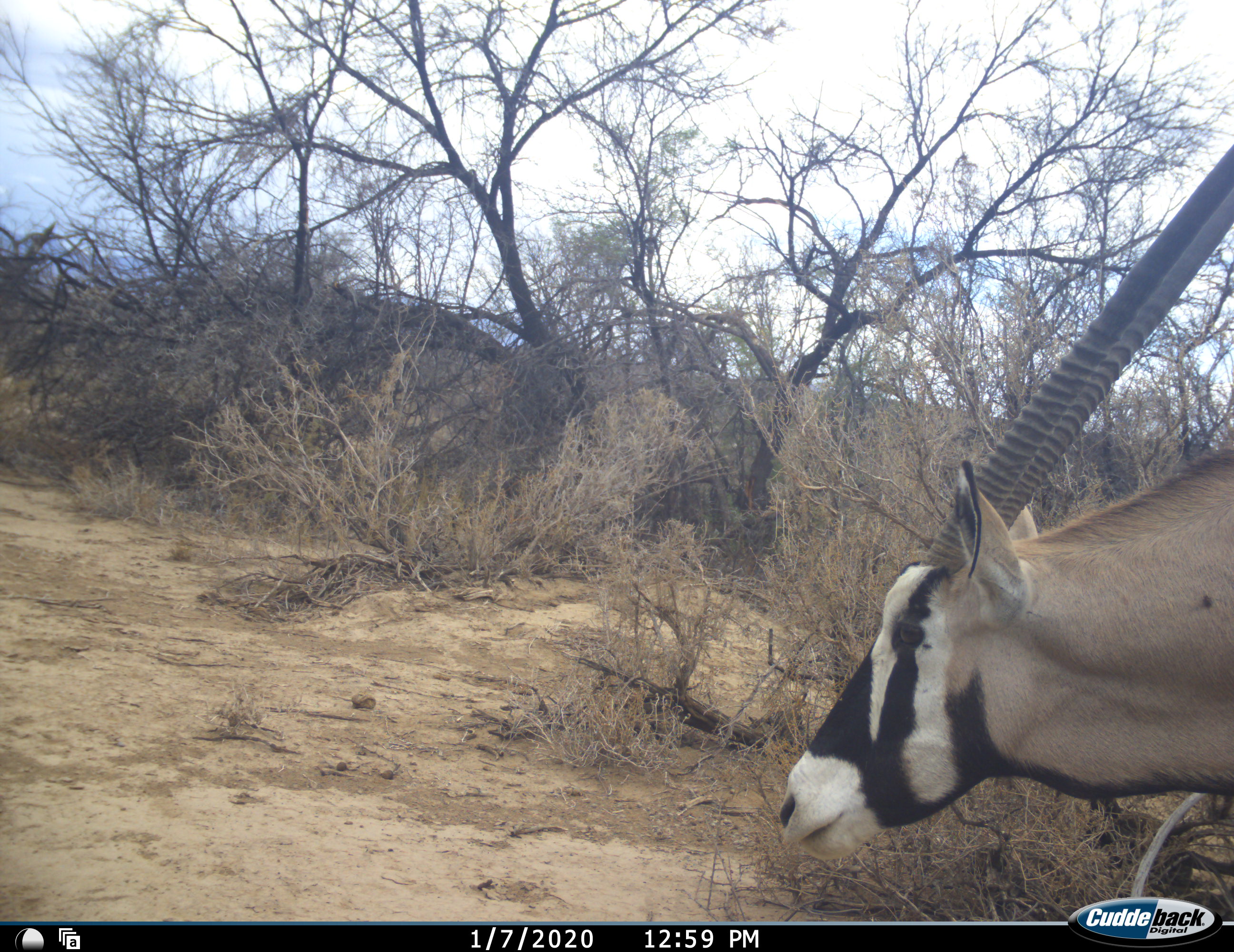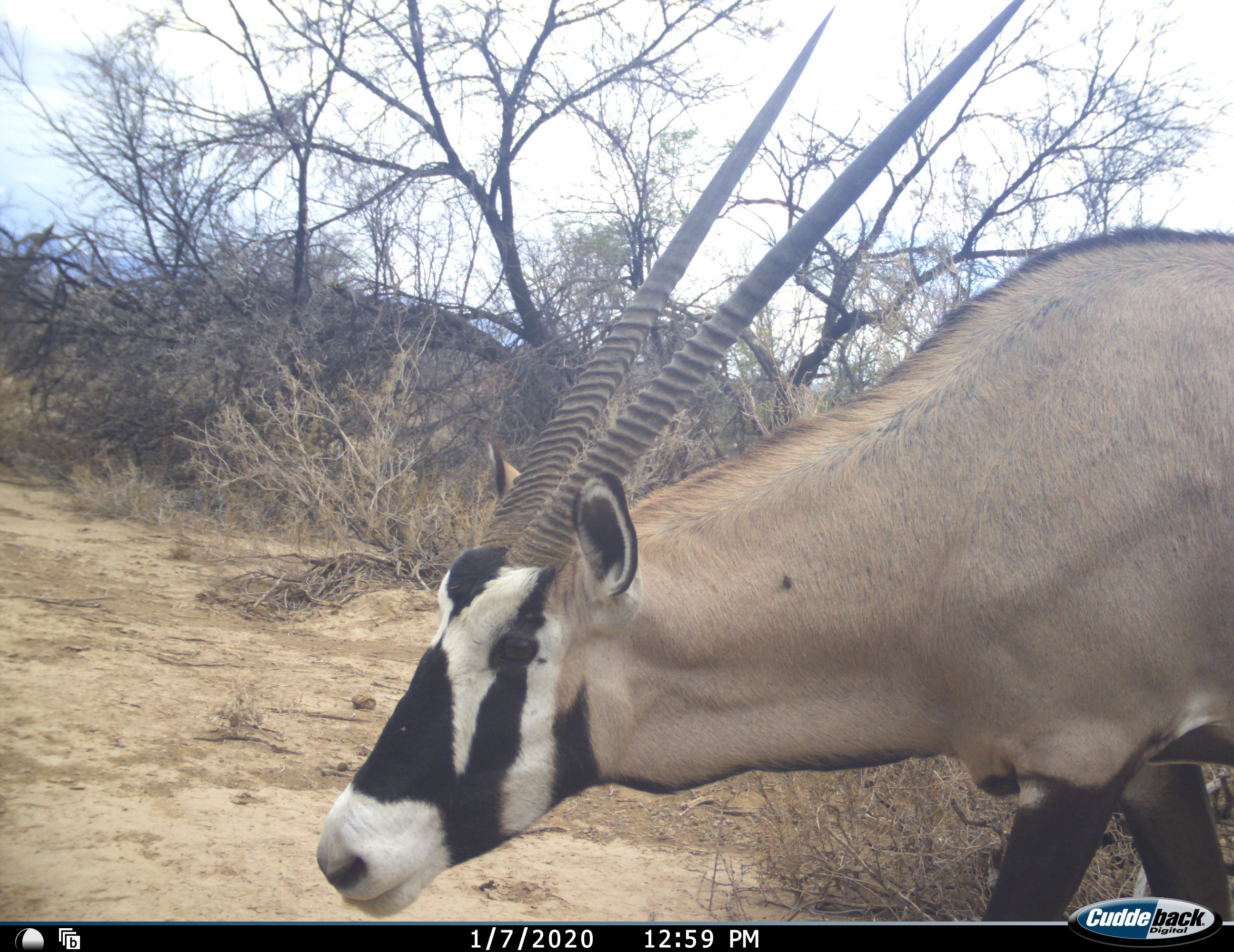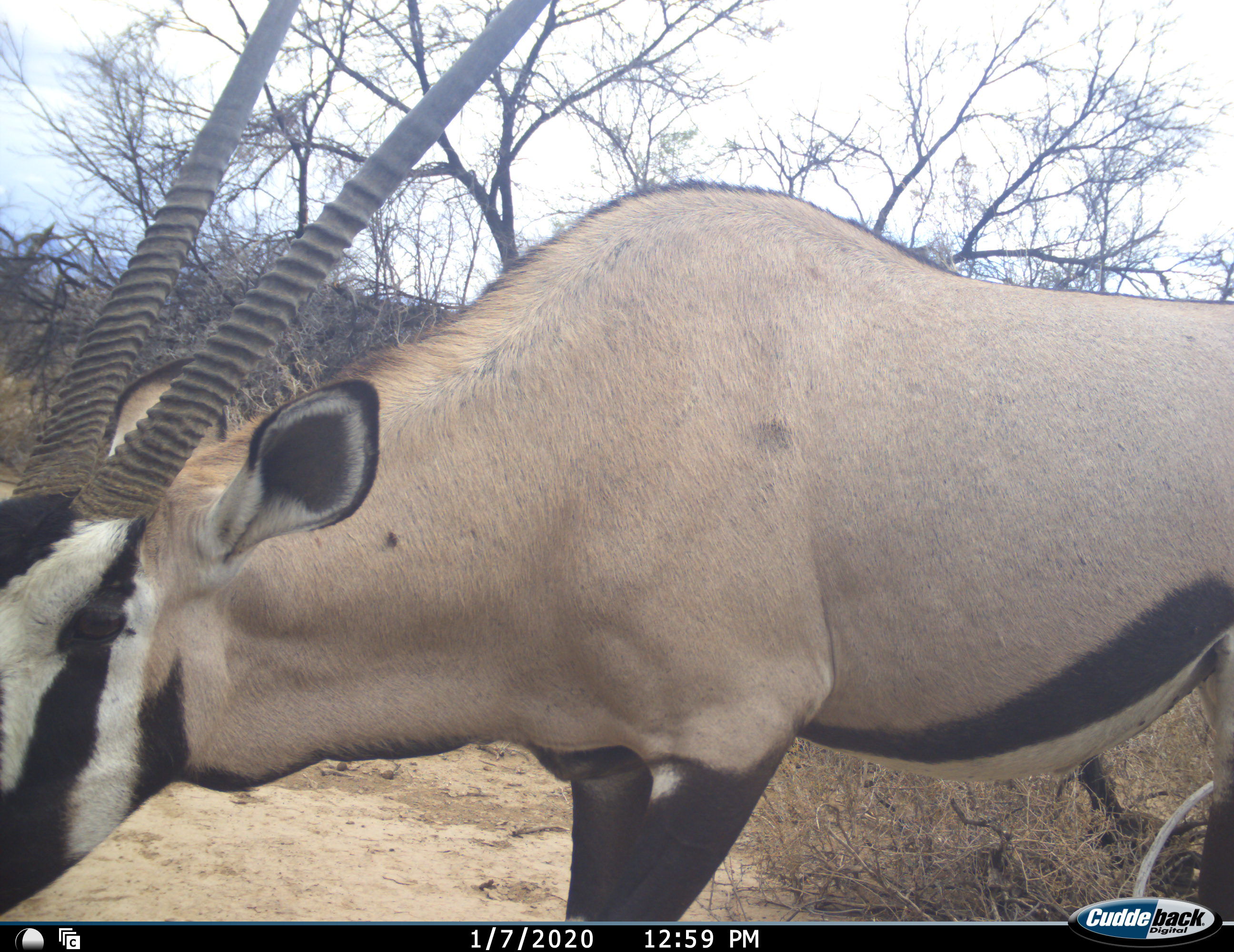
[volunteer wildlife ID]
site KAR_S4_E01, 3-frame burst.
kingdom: Animalia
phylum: Chordata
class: Mammalia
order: Artiodactyla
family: Bovidae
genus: Oryx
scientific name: Oryx gazella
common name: gemsbok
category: oryx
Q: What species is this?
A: Oryx (gemsbok) (Oryx gazella).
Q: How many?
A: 1.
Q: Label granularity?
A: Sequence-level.